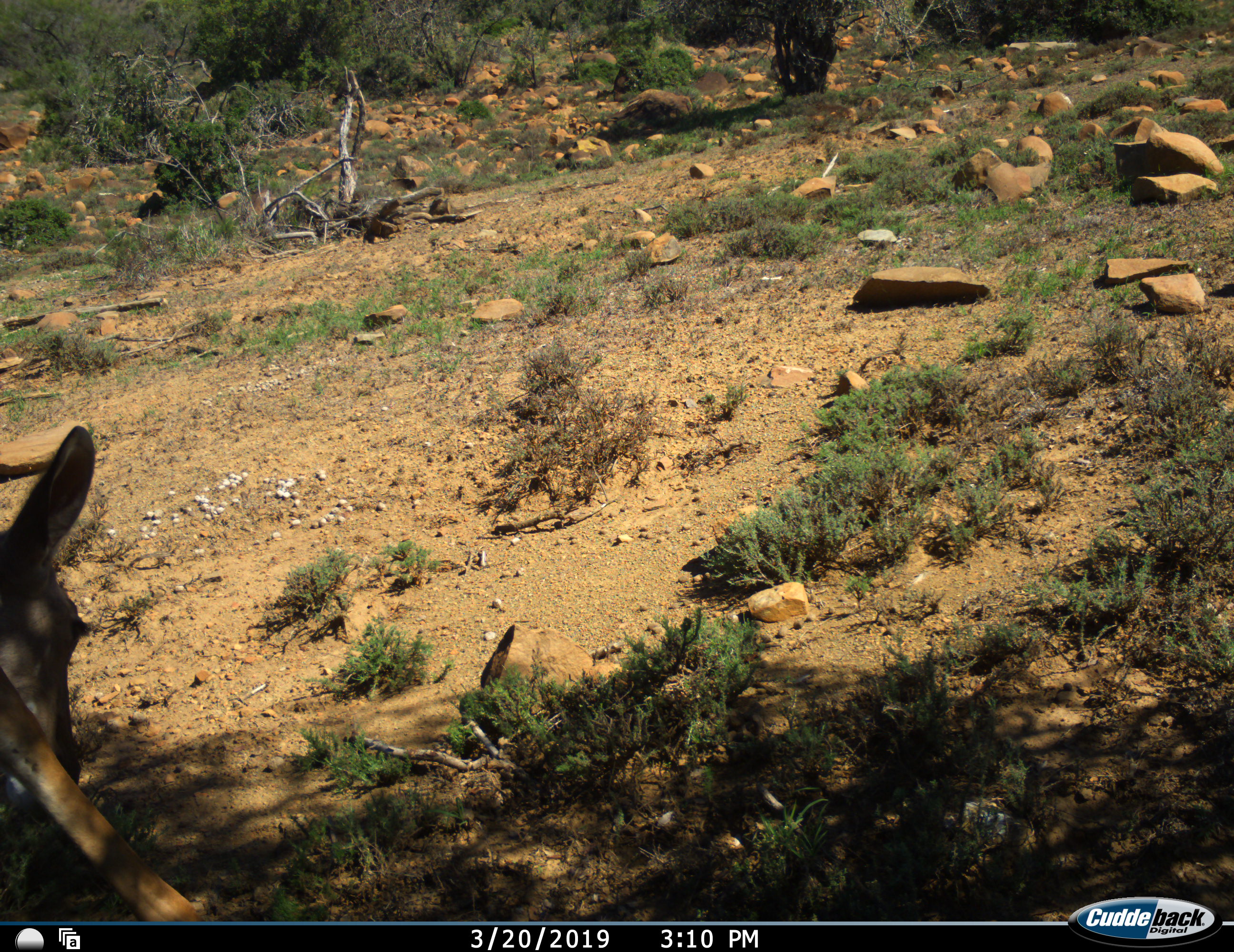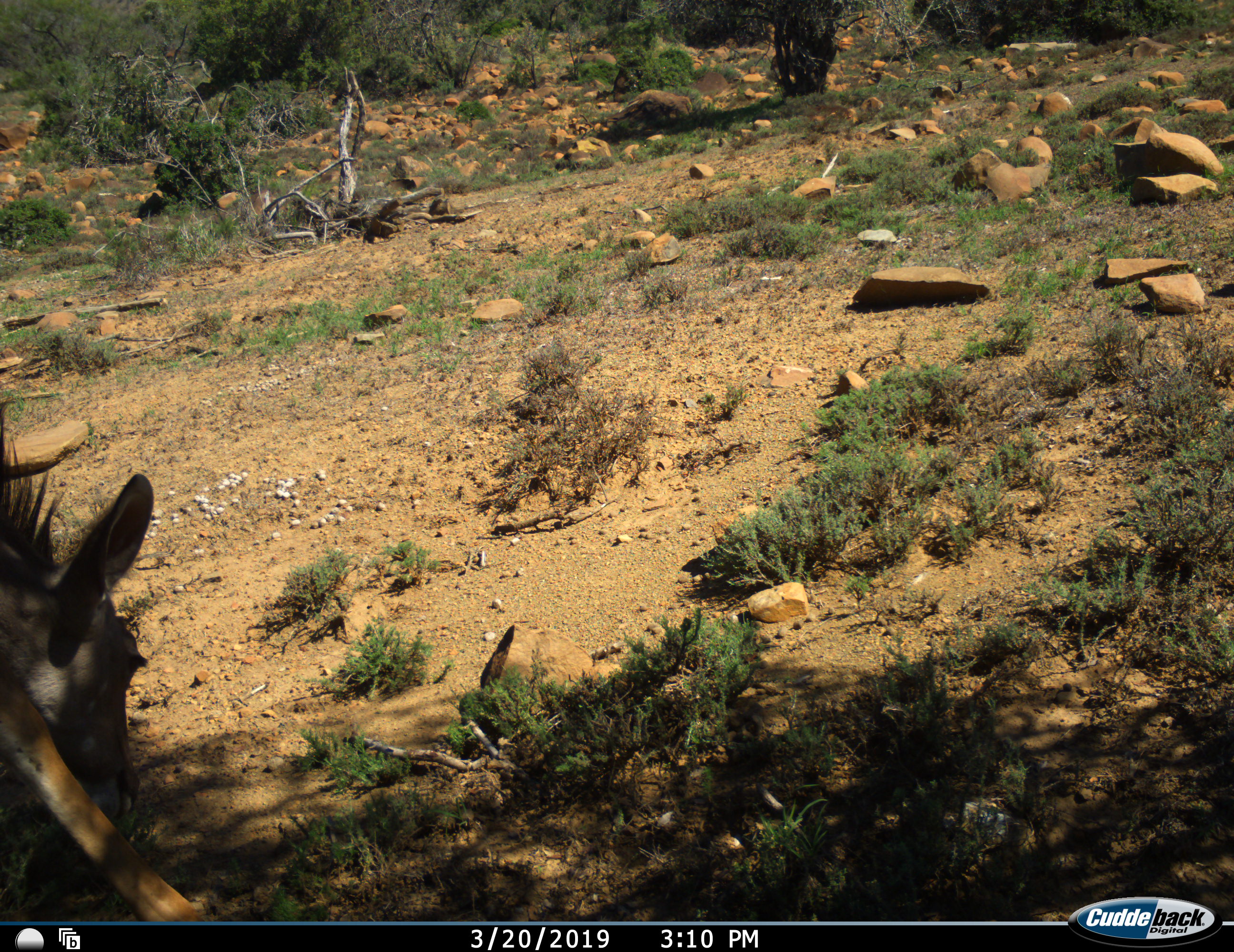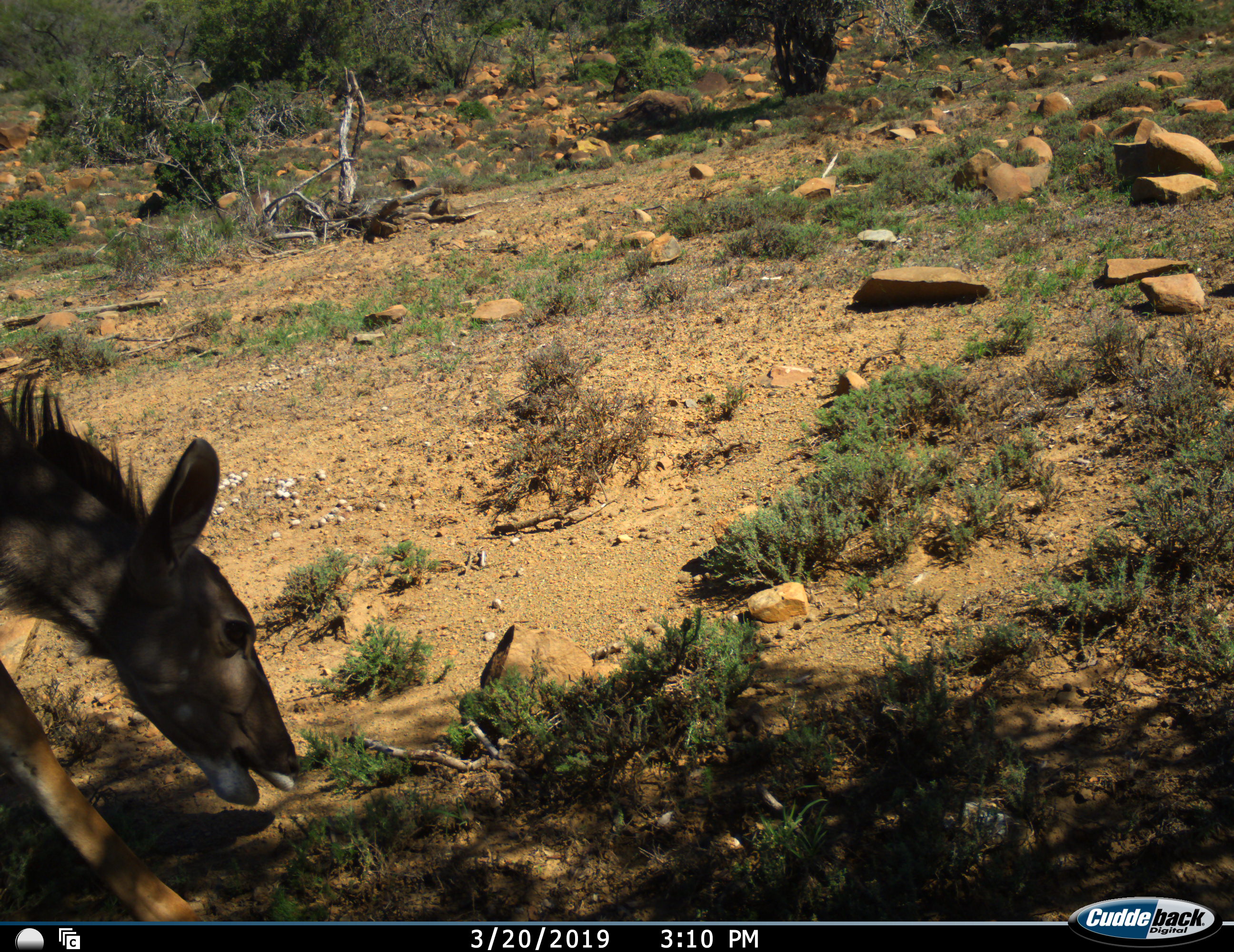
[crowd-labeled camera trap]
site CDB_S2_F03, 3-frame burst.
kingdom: Animalia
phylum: Chordata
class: Mammalia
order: Artiodactyla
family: Bovidae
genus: Tragelaphus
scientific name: Tragelaphus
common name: kudu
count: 1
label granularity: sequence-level